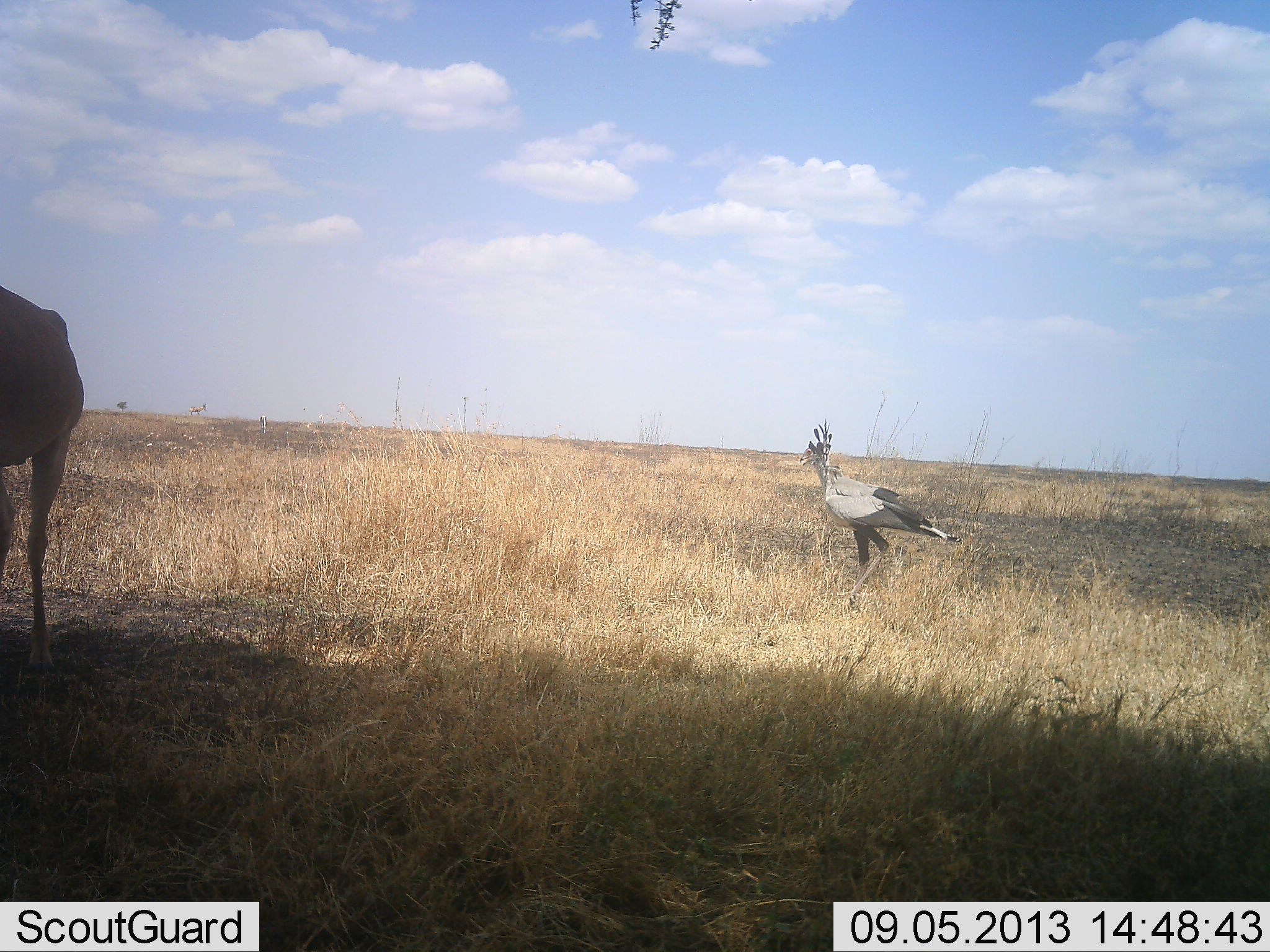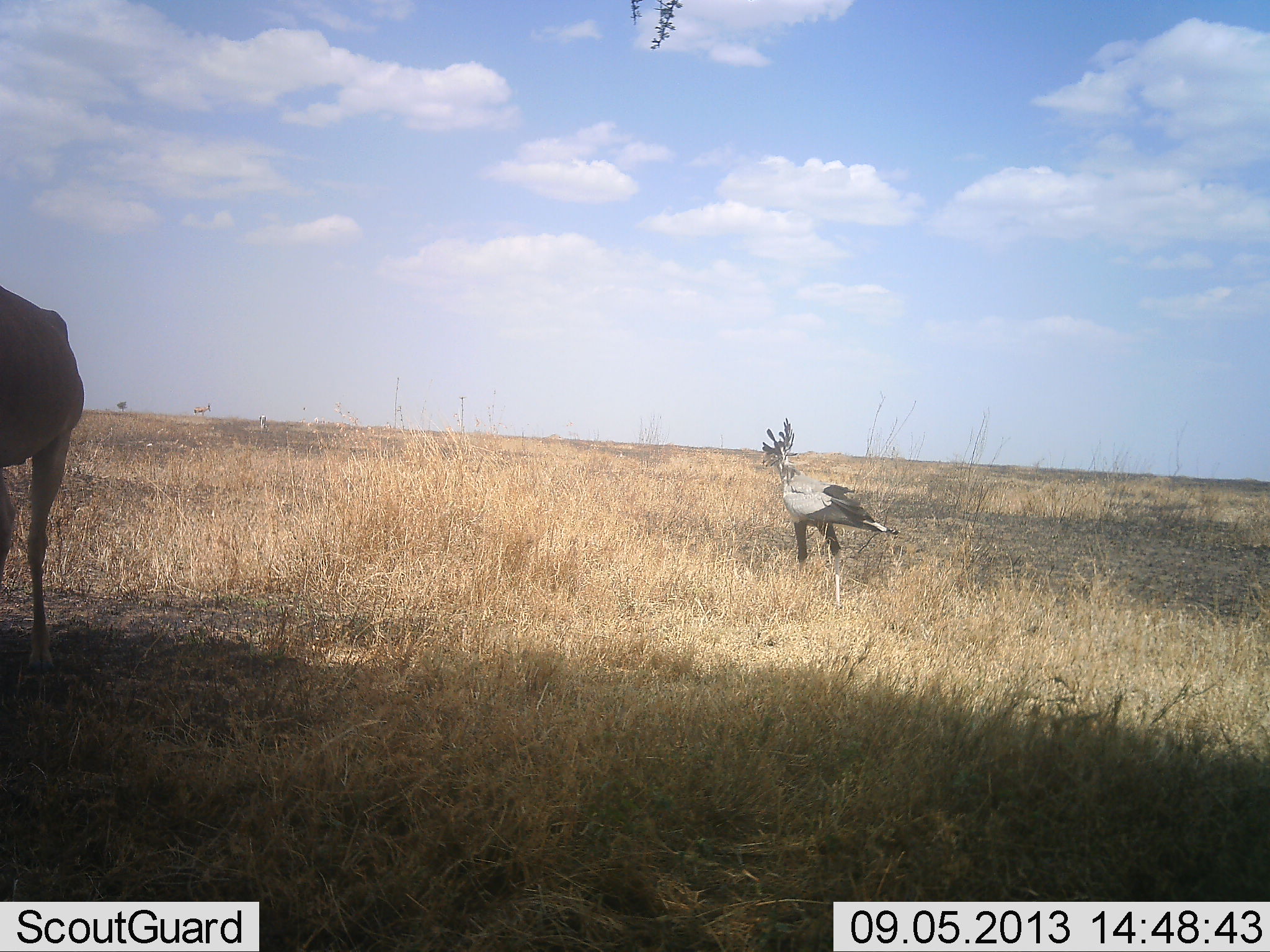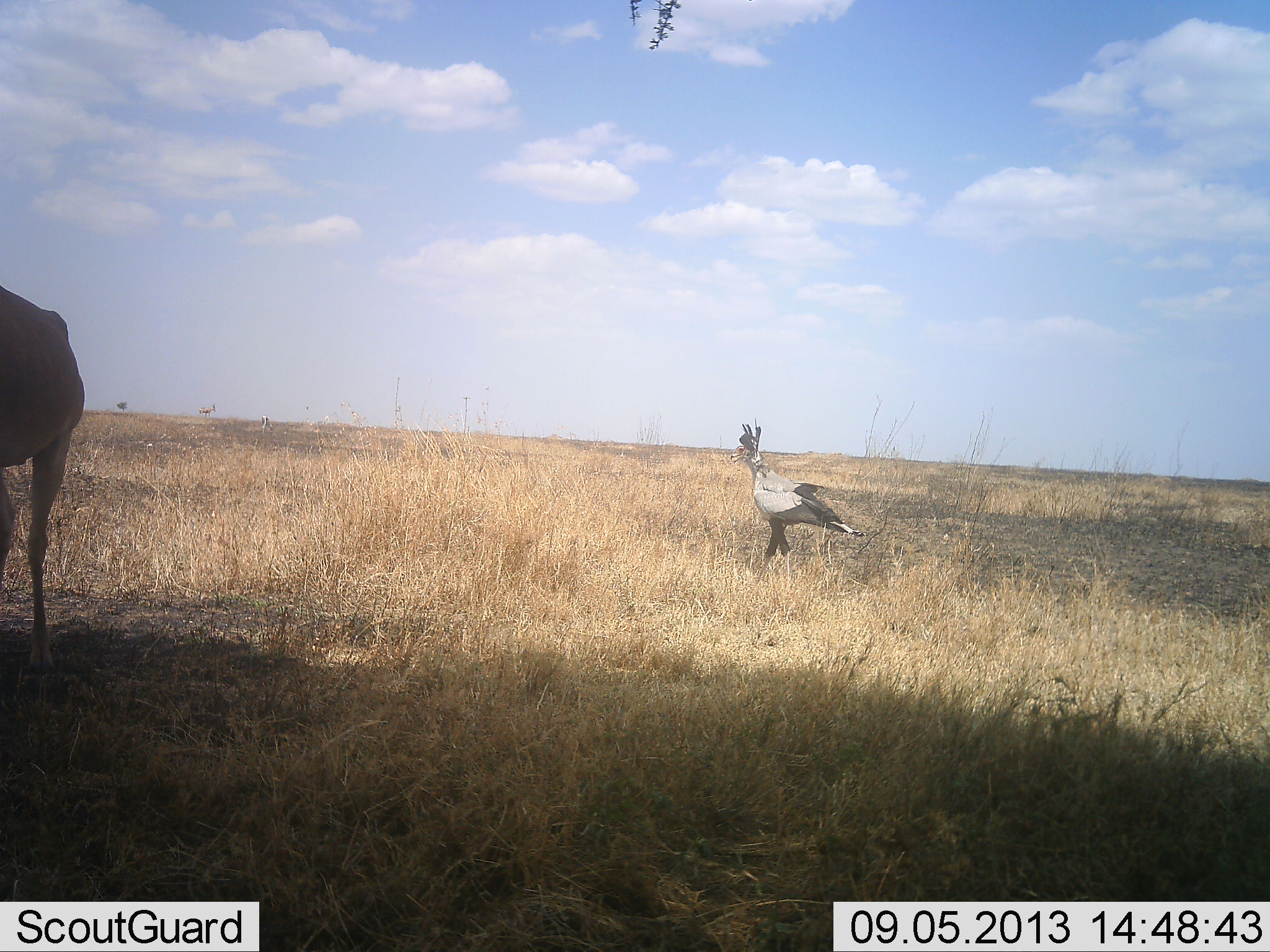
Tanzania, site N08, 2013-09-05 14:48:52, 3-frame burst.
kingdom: Animalia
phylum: Chordata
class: Mammalia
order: Artiodactyla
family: Bovidae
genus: Alcelaphus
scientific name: Alcelaphus buselaphus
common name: hartebeest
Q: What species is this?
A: Hartebeest (Alcelaphus buselaphus).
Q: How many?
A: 1.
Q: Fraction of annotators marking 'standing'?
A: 88%.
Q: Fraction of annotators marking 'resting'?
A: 0%.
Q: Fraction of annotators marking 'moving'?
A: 38%.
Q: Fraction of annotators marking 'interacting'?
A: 0%.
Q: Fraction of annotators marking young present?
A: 0%.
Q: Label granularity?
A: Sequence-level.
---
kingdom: Animalia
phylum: Chordata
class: Aves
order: Accipitriformes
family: Sagittariidae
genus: Sagittarius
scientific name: Sagittarius serpentarius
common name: secretary bird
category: secretarybird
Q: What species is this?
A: Secretarybird (secretary bird) (Sagittarius serpentarius).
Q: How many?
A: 1.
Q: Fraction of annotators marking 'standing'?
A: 17%.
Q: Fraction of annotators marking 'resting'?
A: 0%.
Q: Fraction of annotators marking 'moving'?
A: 88%.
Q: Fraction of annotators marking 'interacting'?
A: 4%.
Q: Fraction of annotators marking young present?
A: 0%.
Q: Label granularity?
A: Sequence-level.